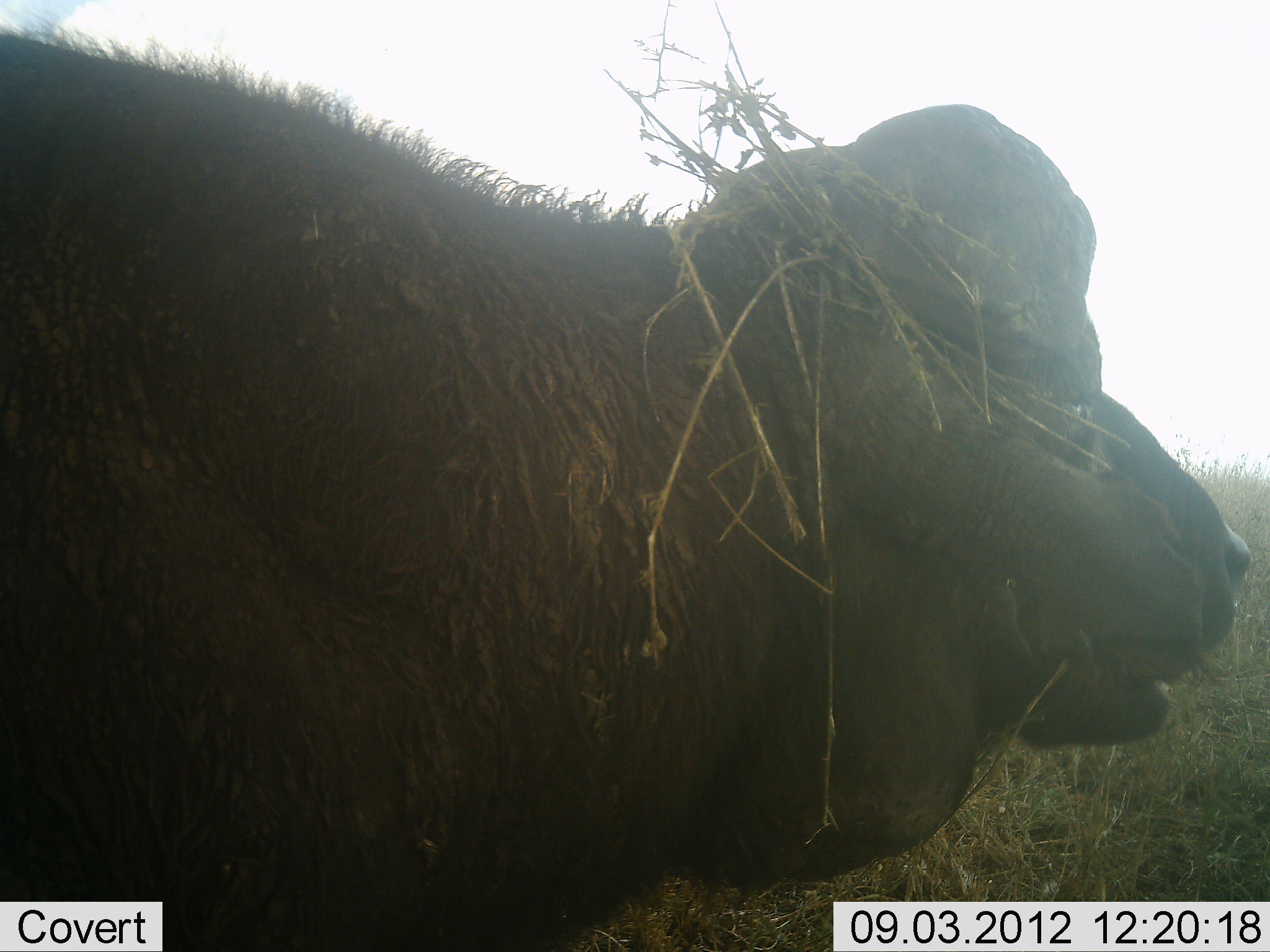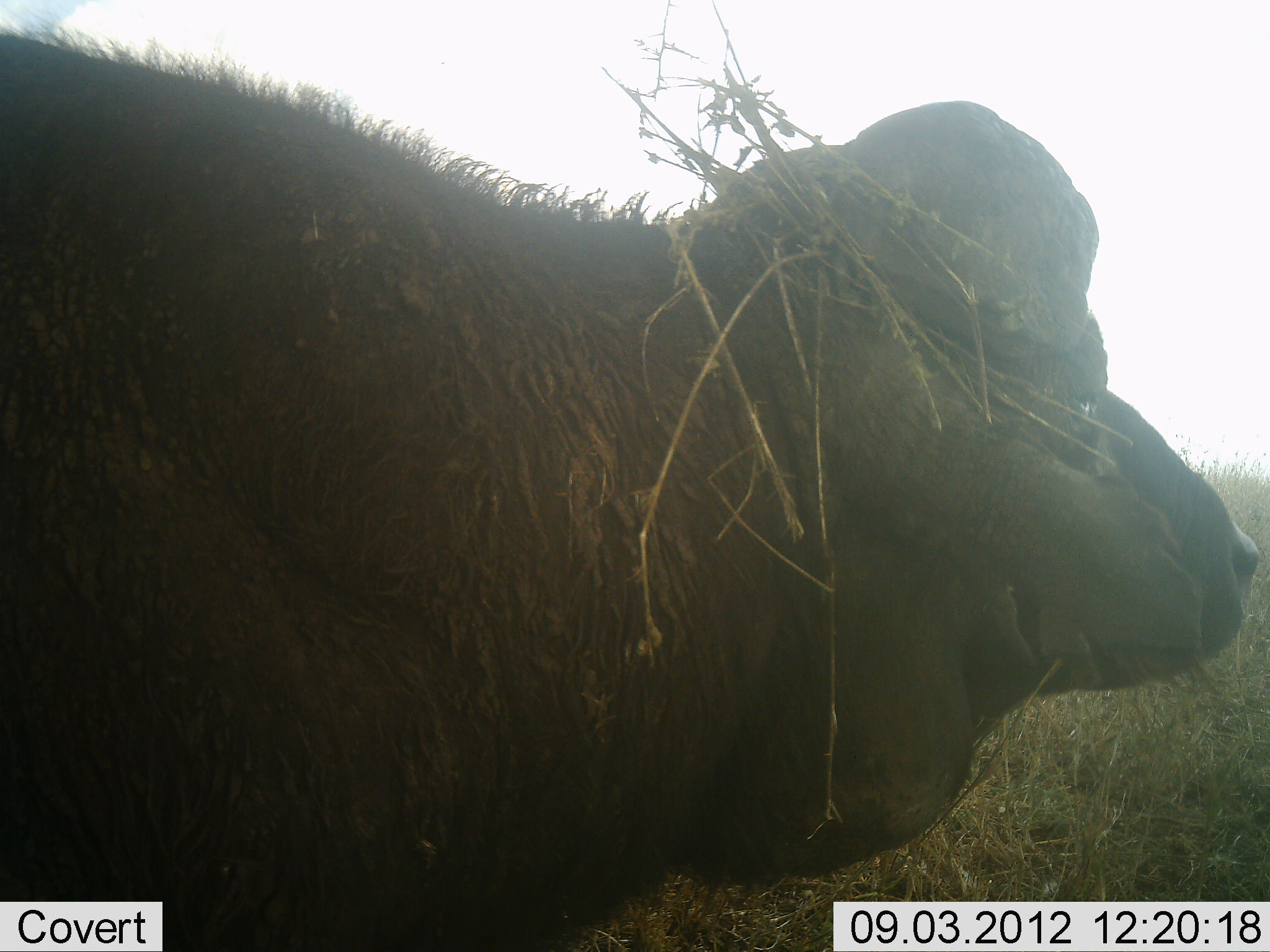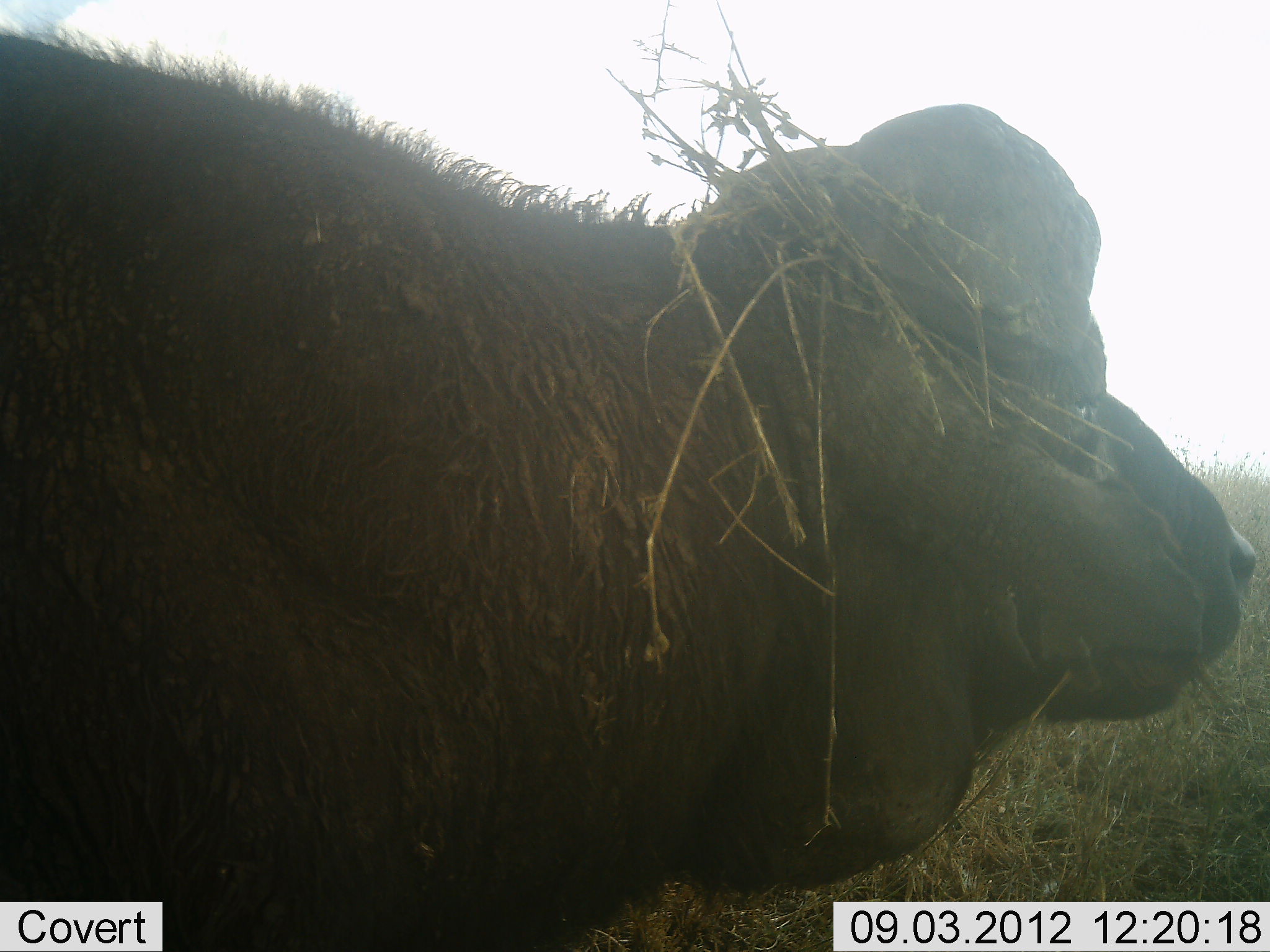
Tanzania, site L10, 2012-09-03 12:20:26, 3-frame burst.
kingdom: Animalia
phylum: Chordata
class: Mammalia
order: Artiodactyla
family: Bovidae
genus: Syncerus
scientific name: Syncerus caffer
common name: cape buffalo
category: buffalo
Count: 1.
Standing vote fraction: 50%.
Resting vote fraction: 20%.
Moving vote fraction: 0%.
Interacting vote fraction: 10%.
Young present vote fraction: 0%.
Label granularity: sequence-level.